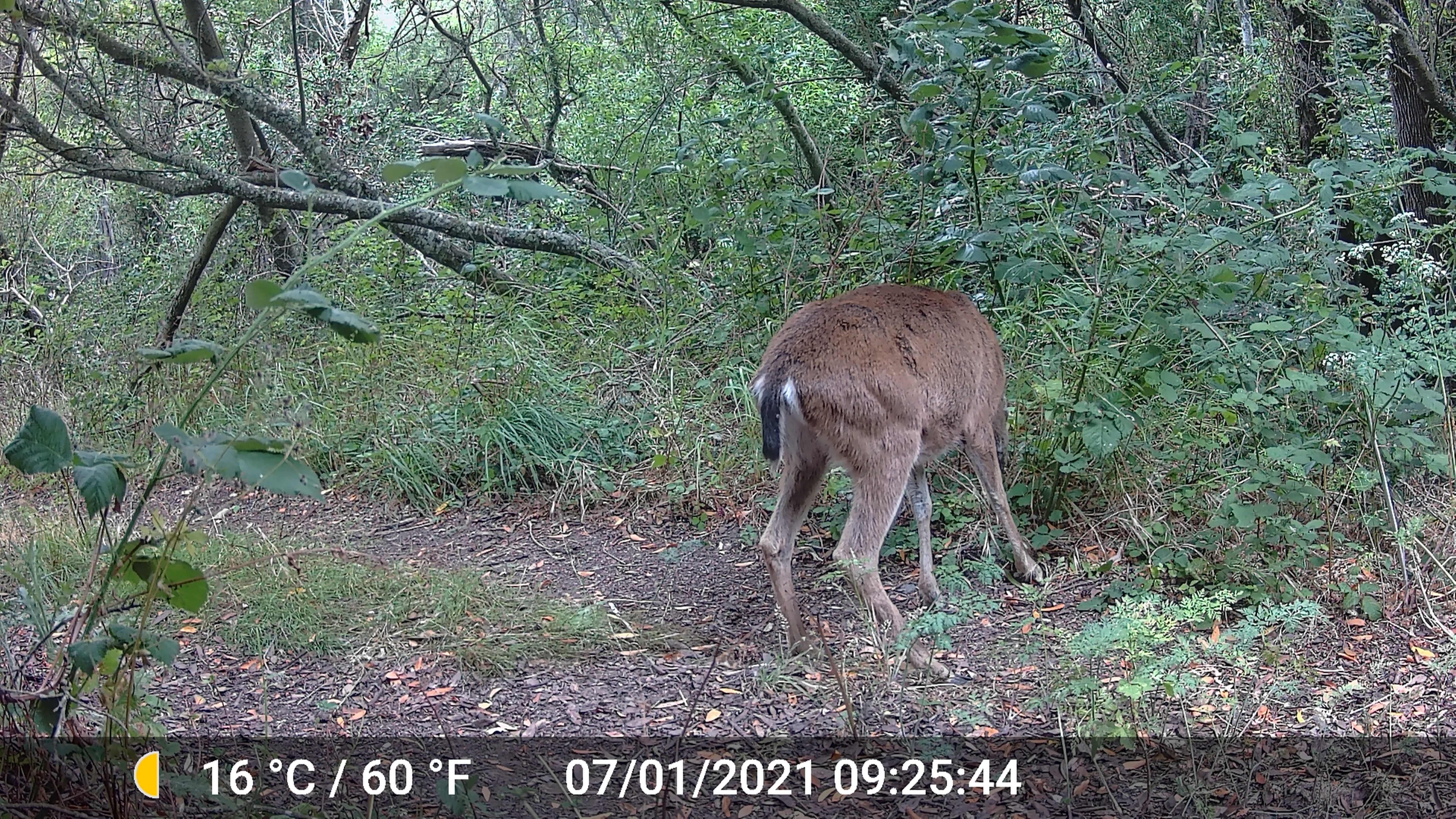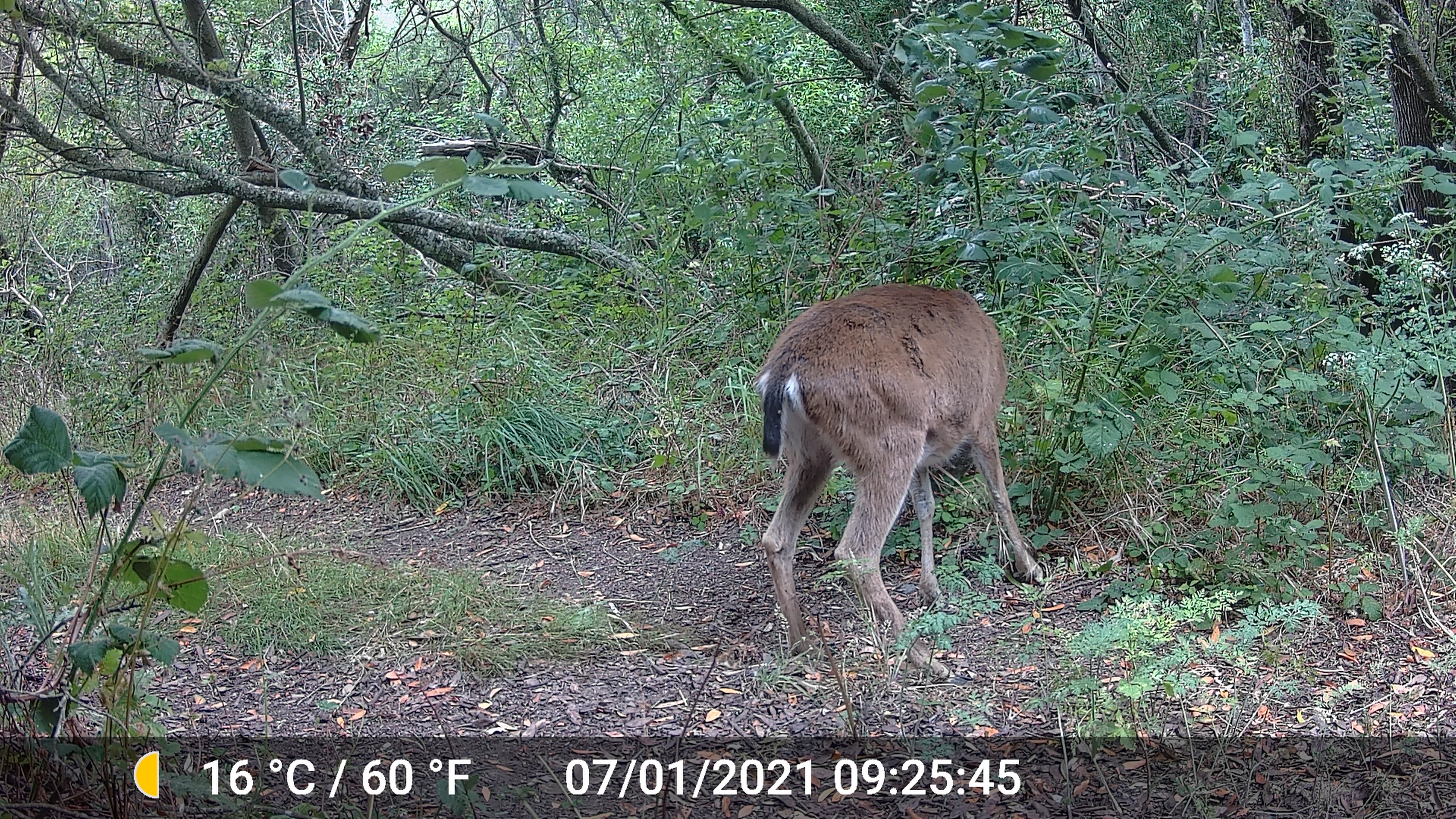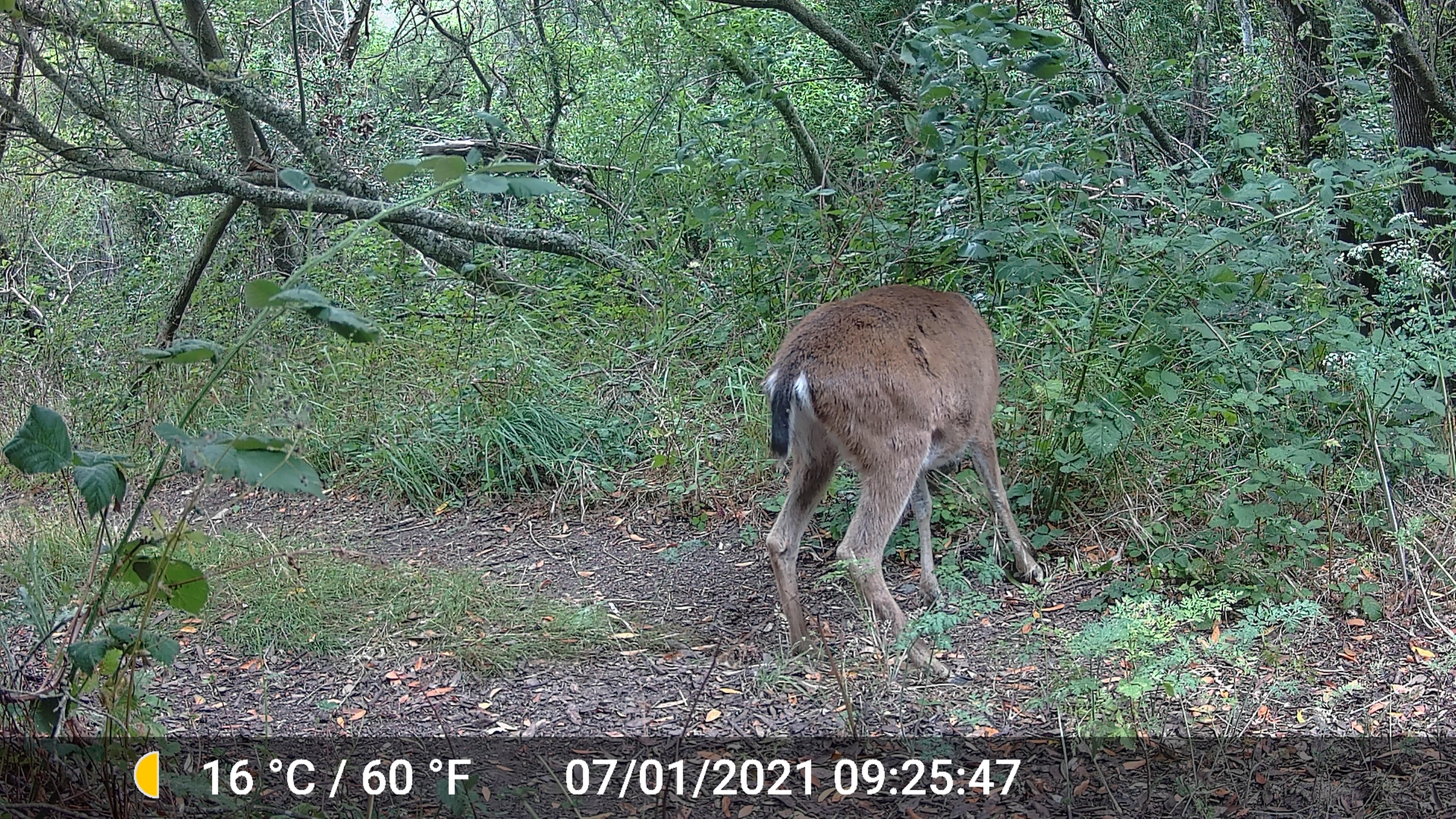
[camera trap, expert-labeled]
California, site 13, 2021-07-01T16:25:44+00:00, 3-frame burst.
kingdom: Animalia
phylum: Chordata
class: Mammalia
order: Artiodactyla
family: Cervidae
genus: Odocoileus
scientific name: Odocoileus hemionus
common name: mule deer